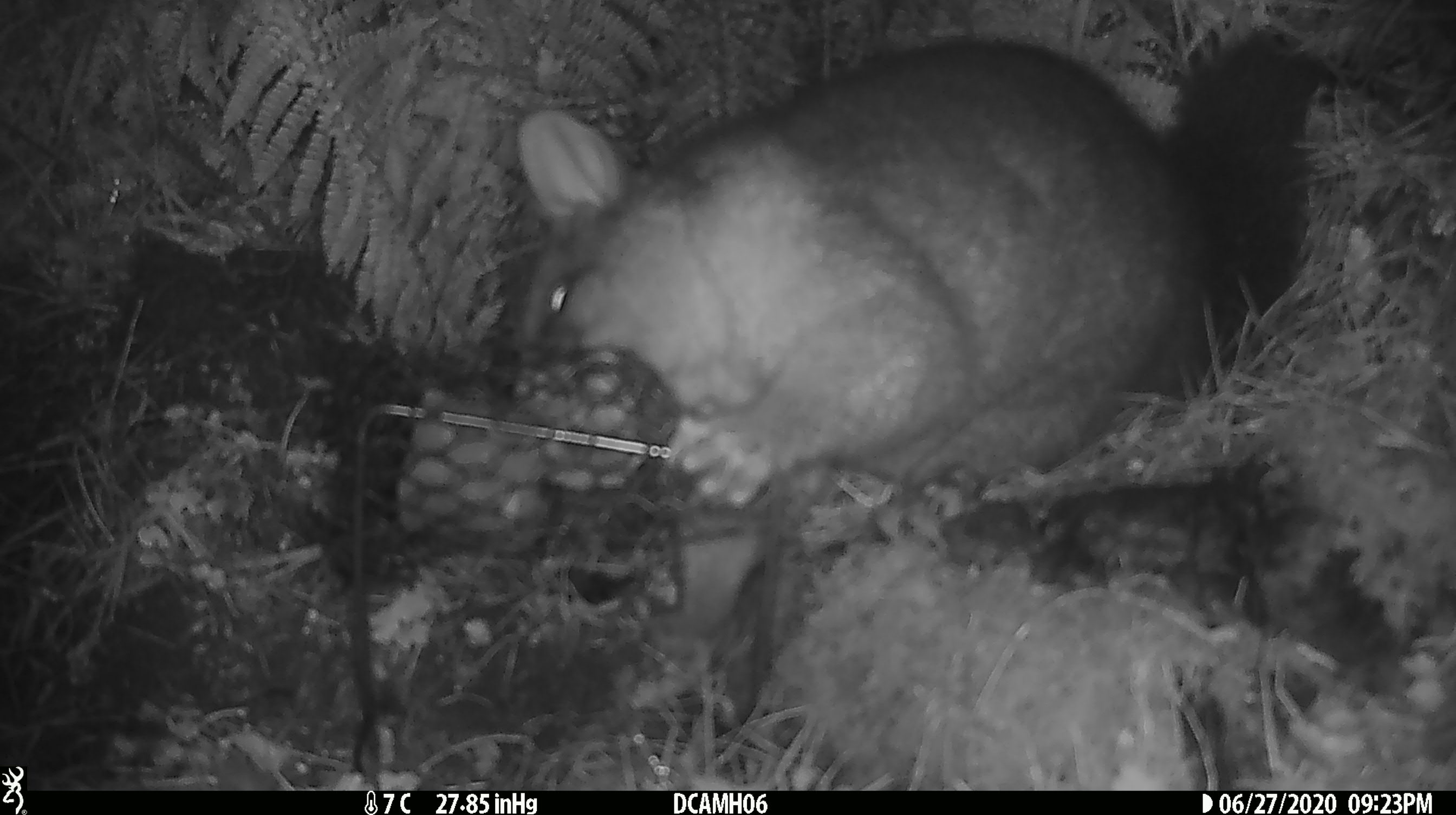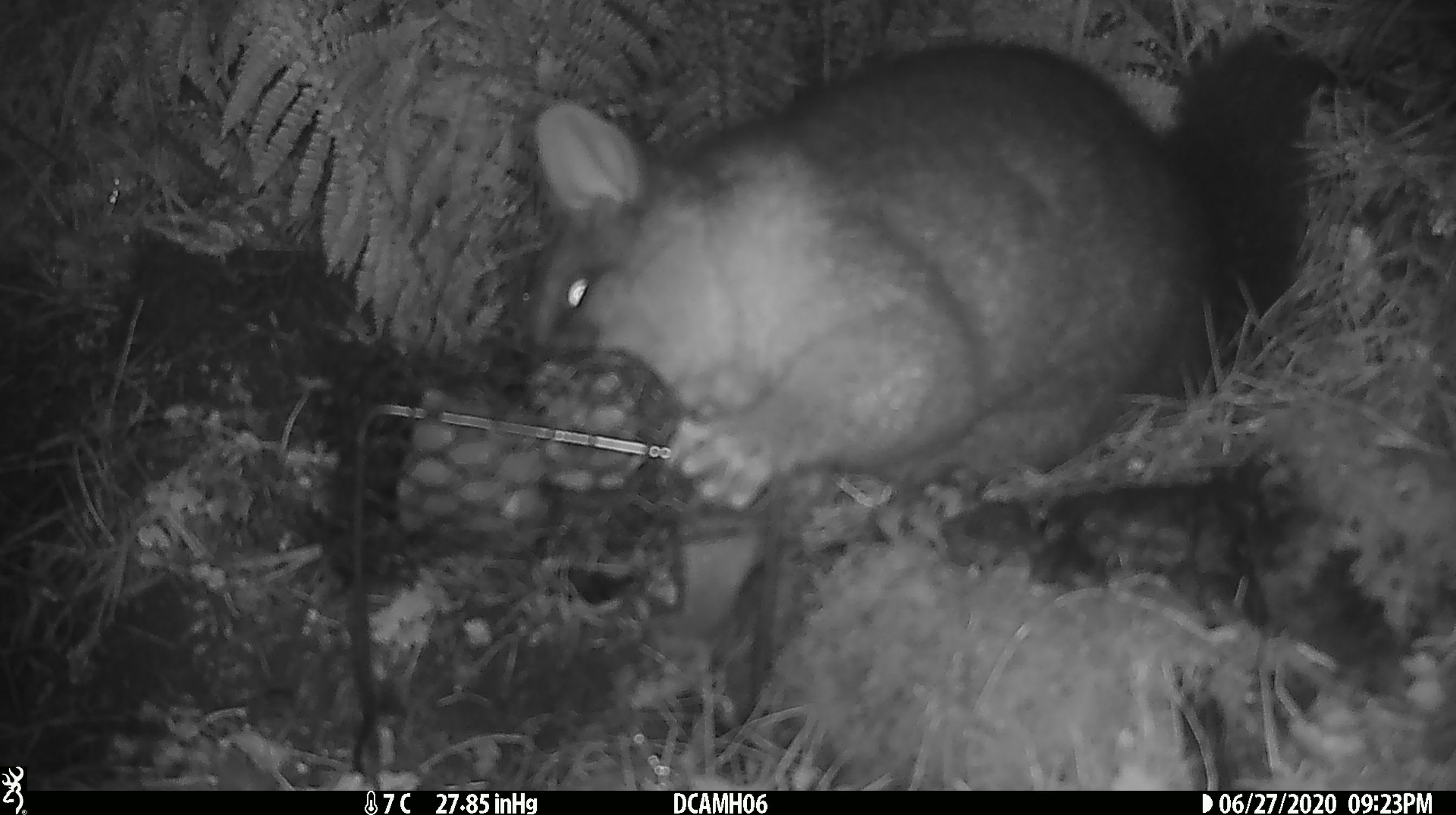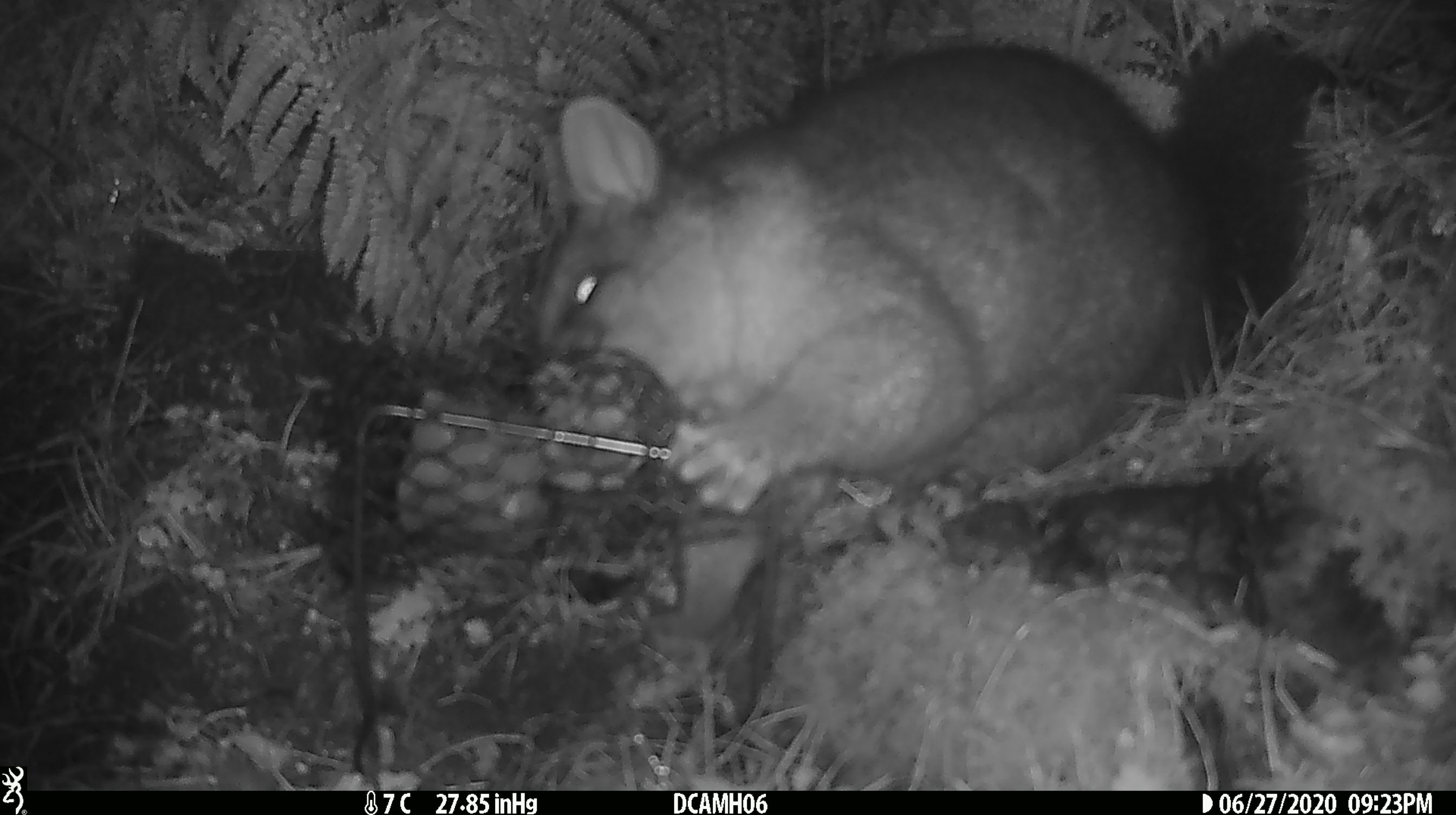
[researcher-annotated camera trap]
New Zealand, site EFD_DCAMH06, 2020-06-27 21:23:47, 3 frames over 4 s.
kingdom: Animalia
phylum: Chordata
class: Mammalia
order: Diprotodontia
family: Phalangeridae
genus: Trichosurus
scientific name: Trichosurus vulpecula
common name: common brushtail possum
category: possum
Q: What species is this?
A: Possum (common brushtail possum) (Trichosurus vulpecula).